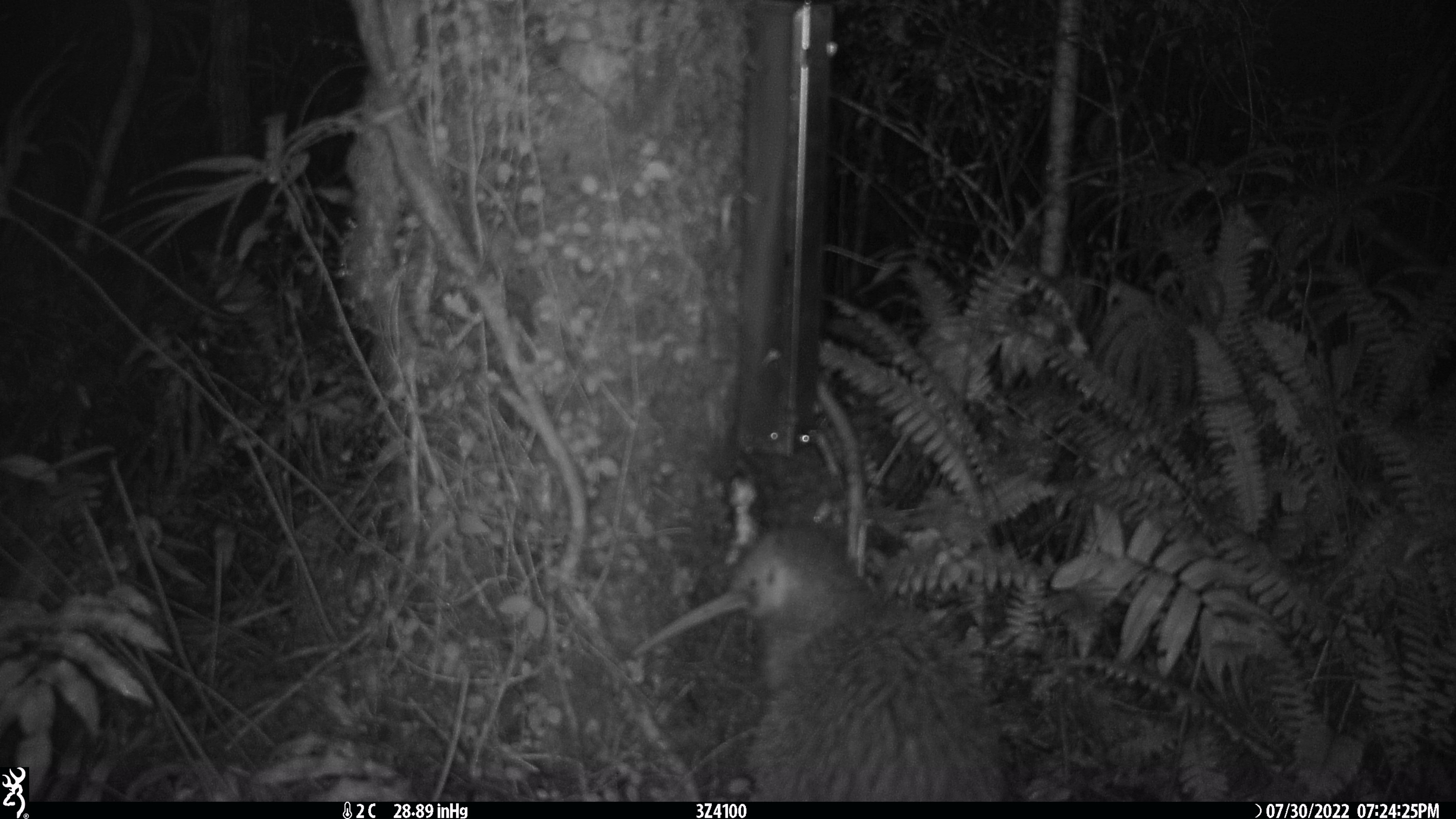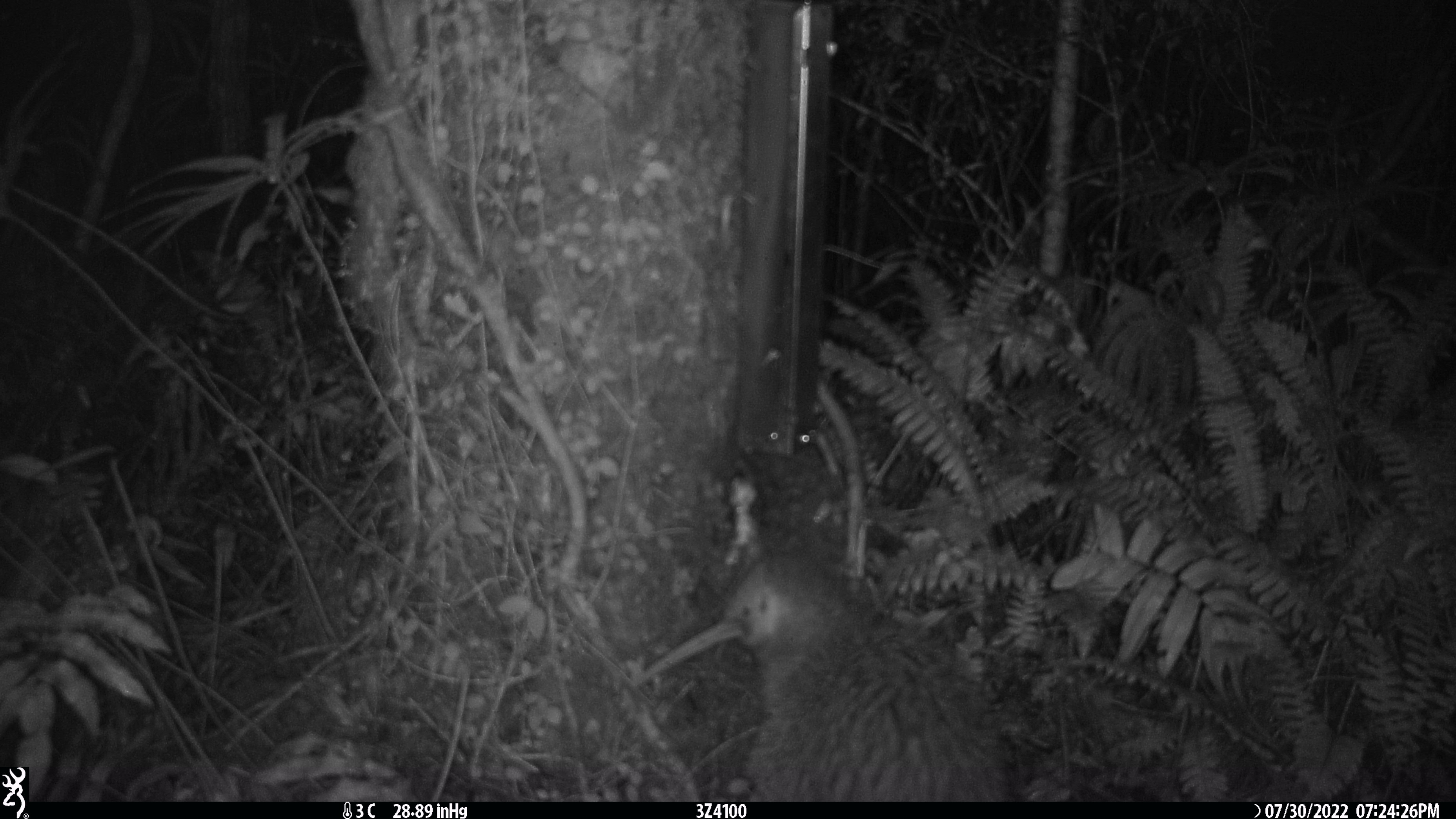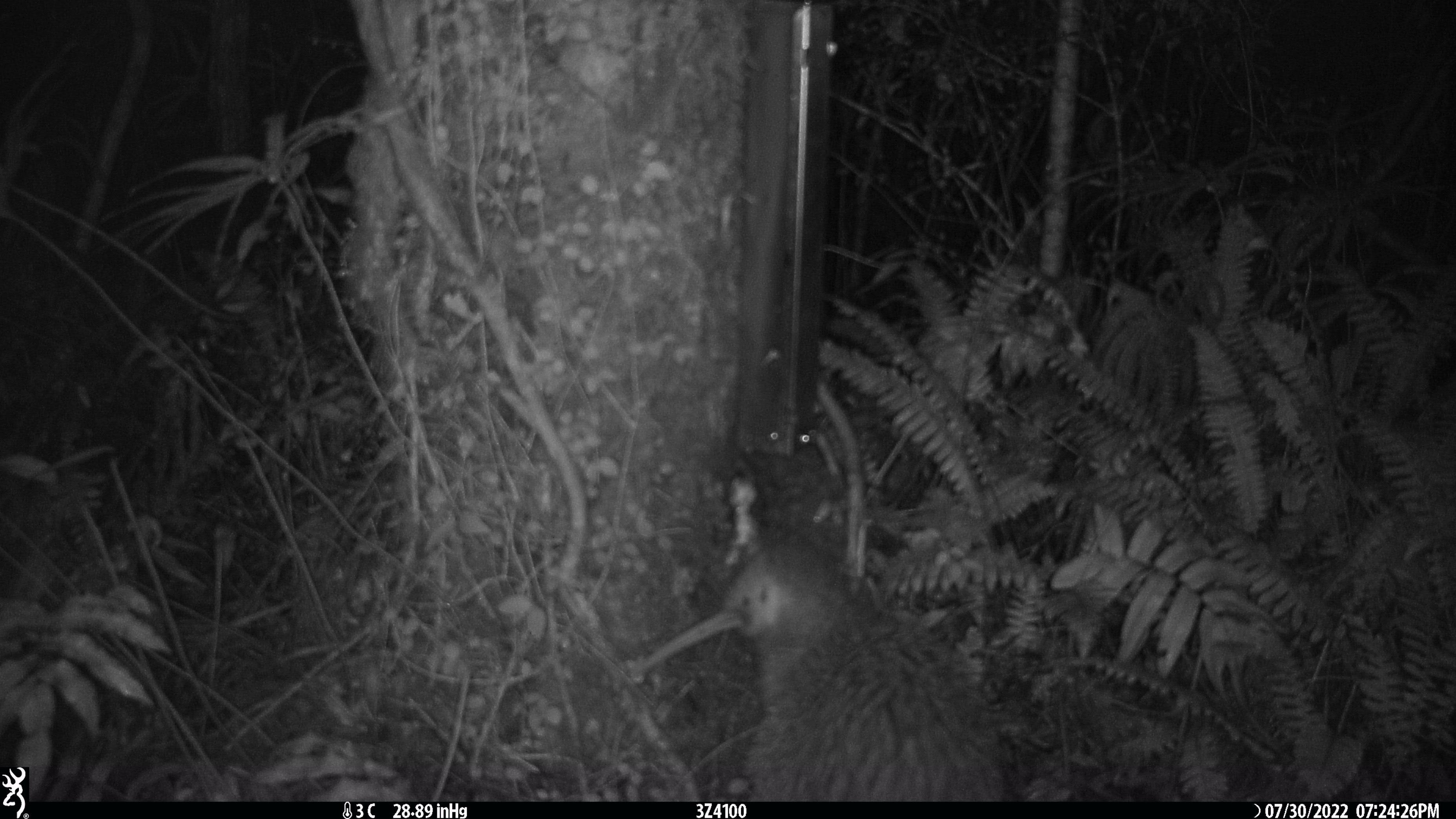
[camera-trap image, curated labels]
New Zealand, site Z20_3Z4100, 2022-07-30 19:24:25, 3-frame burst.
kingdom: Animalia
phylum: Chordata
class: Aves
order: Apterygiformes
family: Apterygidae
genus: Apteryx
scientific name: Apteryx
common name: kiwi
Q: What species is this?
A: Kiwi (Apteryx).